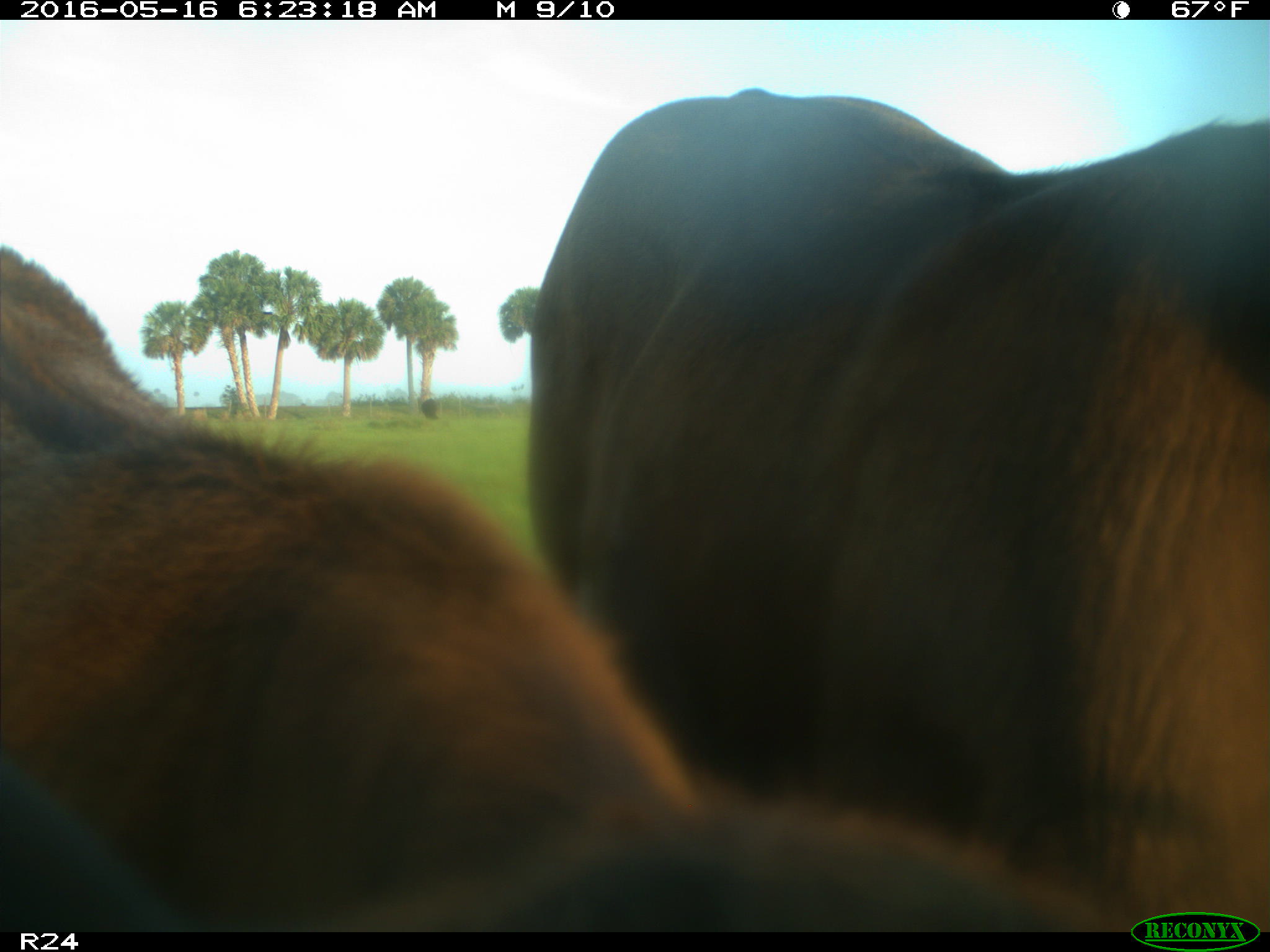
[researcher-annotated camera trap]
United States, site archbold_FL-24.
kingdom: Animalia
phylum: Chordata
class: Mammalia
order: Artiodactyla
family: Bovidae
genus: Bos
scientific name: Bos taurus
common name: domestic cow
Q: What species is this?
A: Bos taurus (domestic cow).